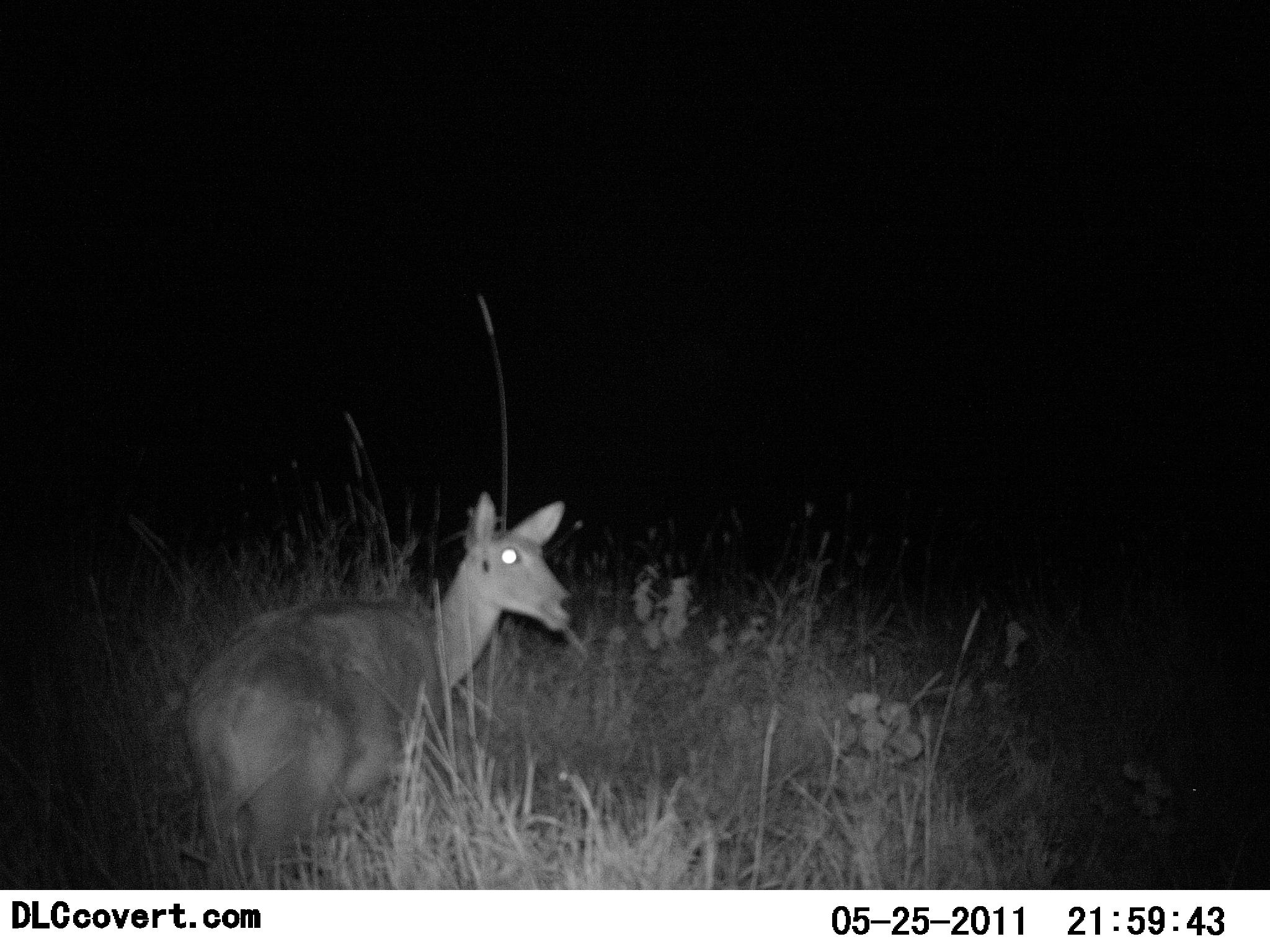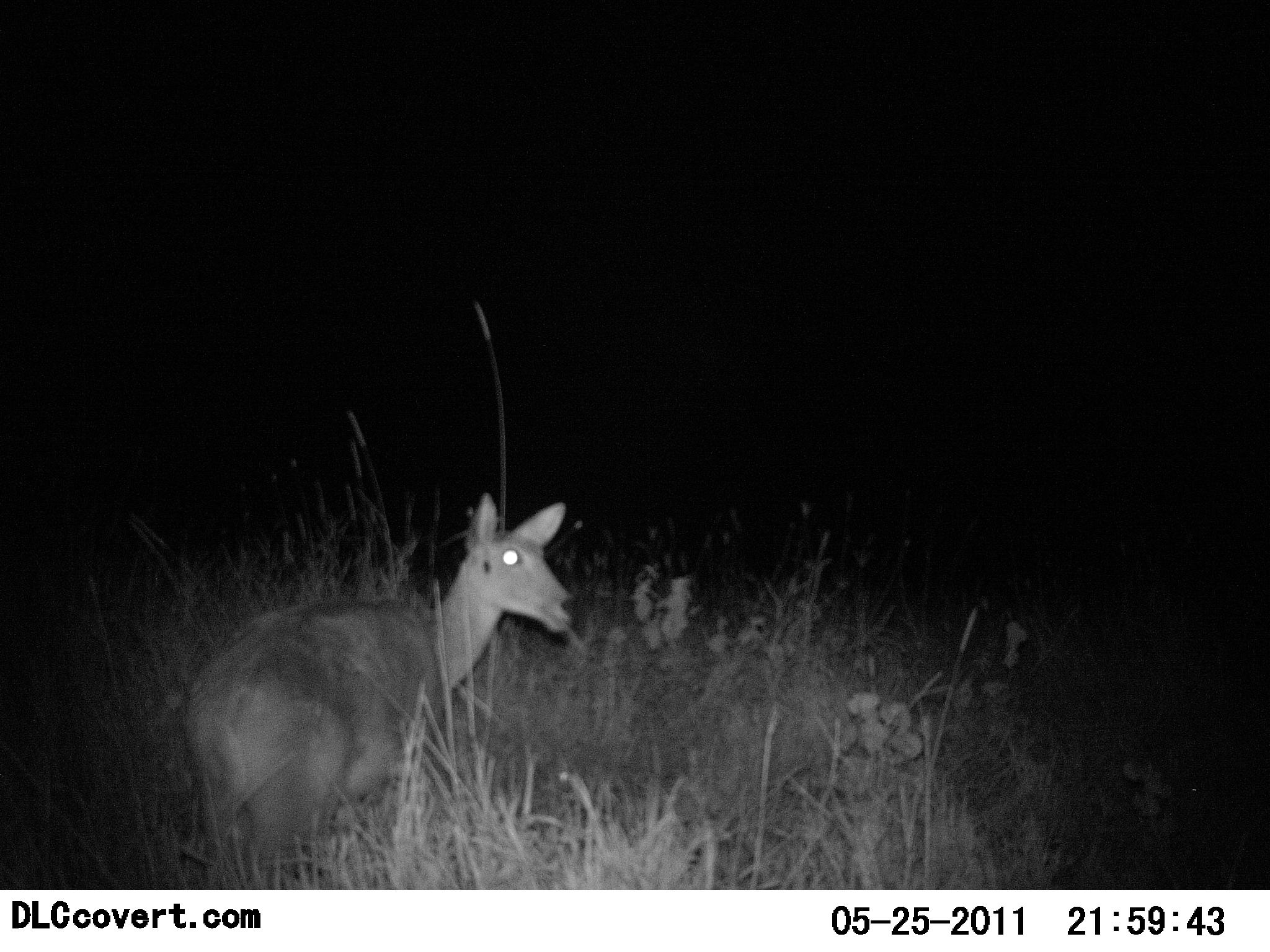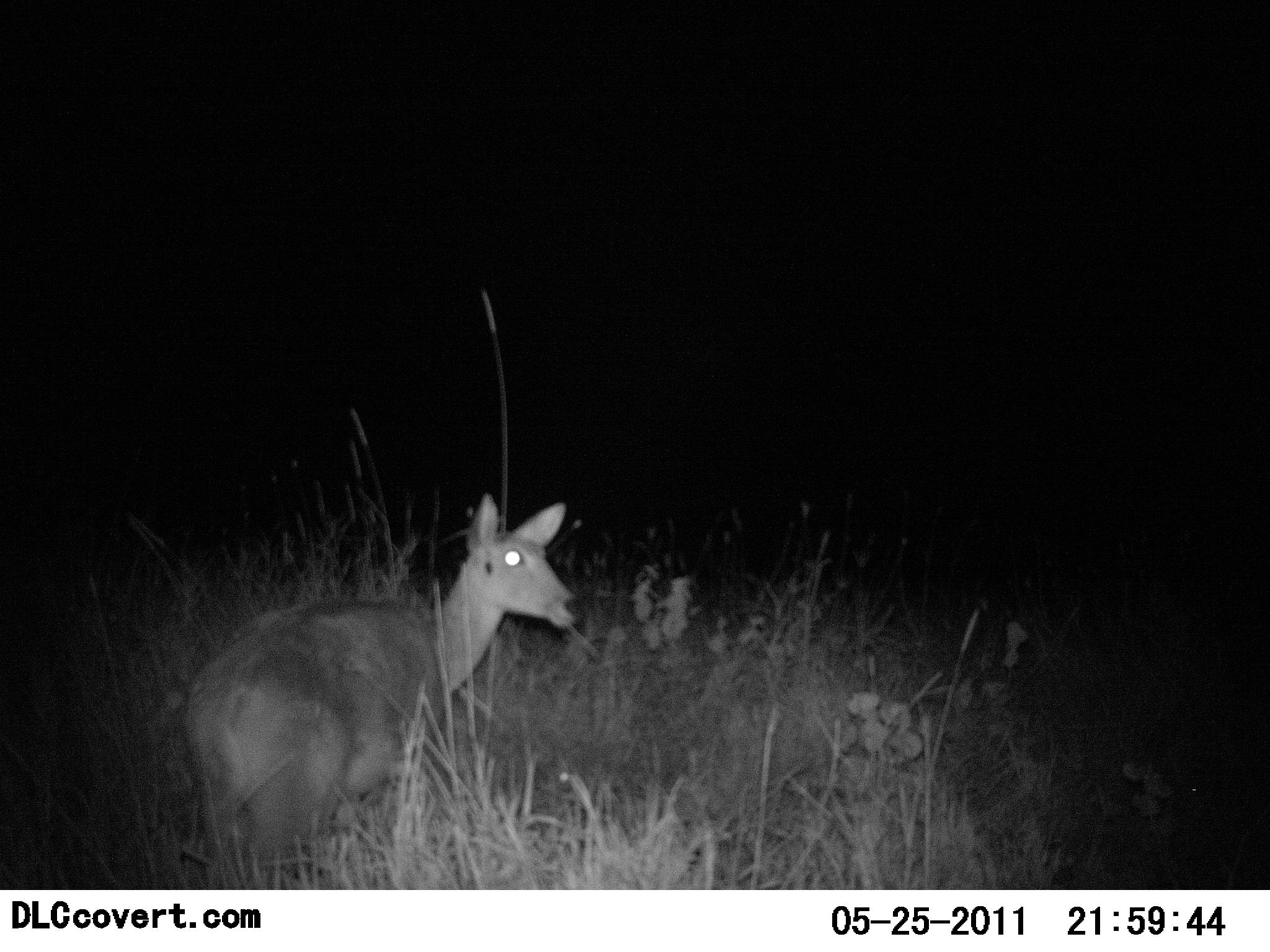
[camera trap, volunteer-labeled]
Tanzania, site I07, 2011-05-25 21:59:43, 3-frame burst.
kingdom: Animalia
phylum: Chordata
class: Mammalia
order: Artiodactyla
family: Bovidae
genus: Redunca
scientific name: Redunca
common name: reedbuck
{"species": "reedbuck (Redunca)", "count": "1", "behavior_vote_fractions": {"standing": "50%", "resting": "17%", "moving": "8%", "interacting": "0%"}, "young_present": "0%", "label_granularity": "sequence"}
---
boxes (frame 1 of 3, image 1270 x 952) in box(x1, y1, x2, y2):
animal: box(185, 491, 579, 889)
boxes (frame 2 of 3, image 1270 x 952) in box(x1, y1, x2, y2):
animal: box(177, 491, 579, 889)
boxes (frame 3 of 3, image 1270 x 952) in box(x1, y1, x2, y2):
animal: box(178, 490, 581, 888)